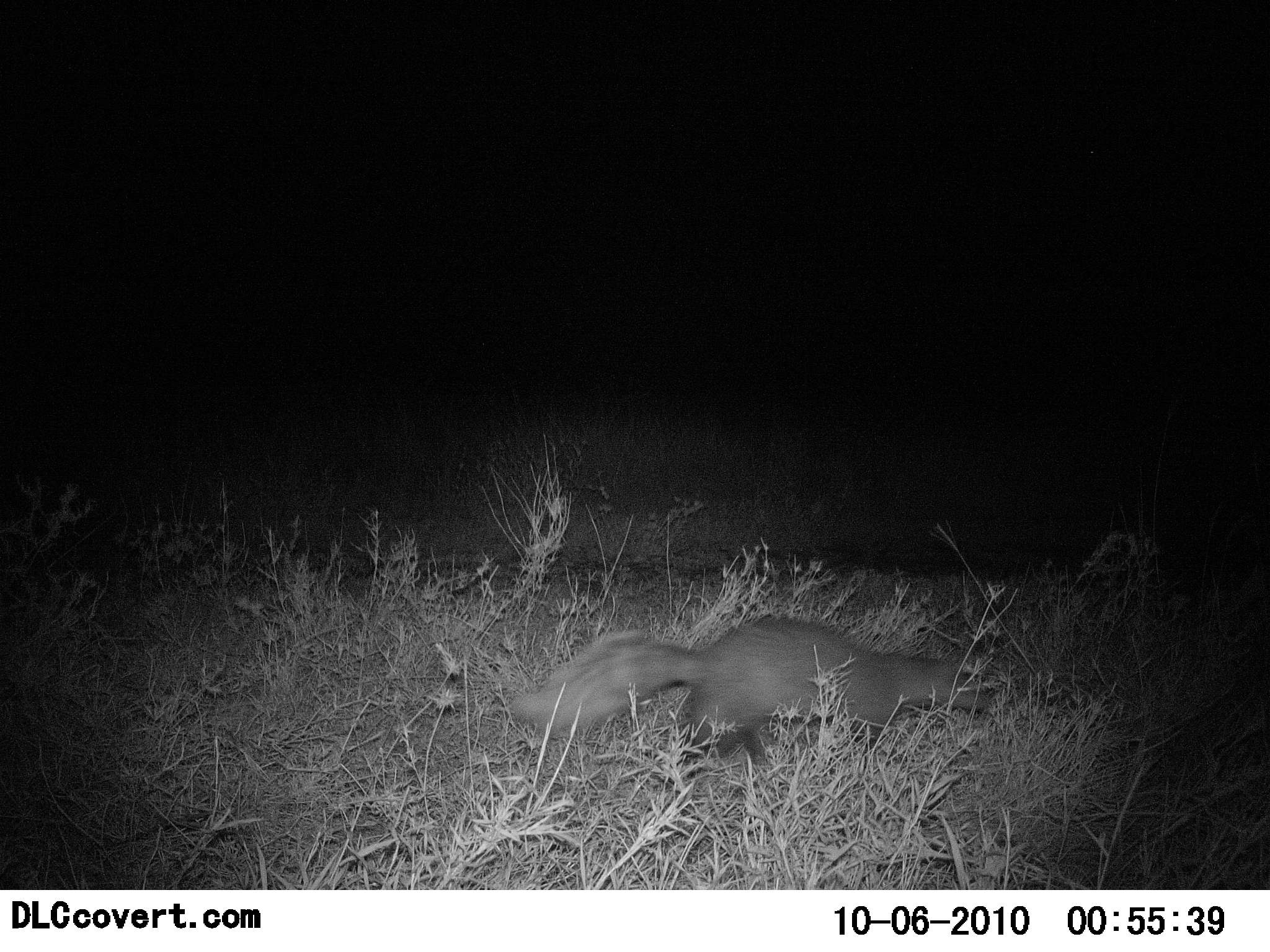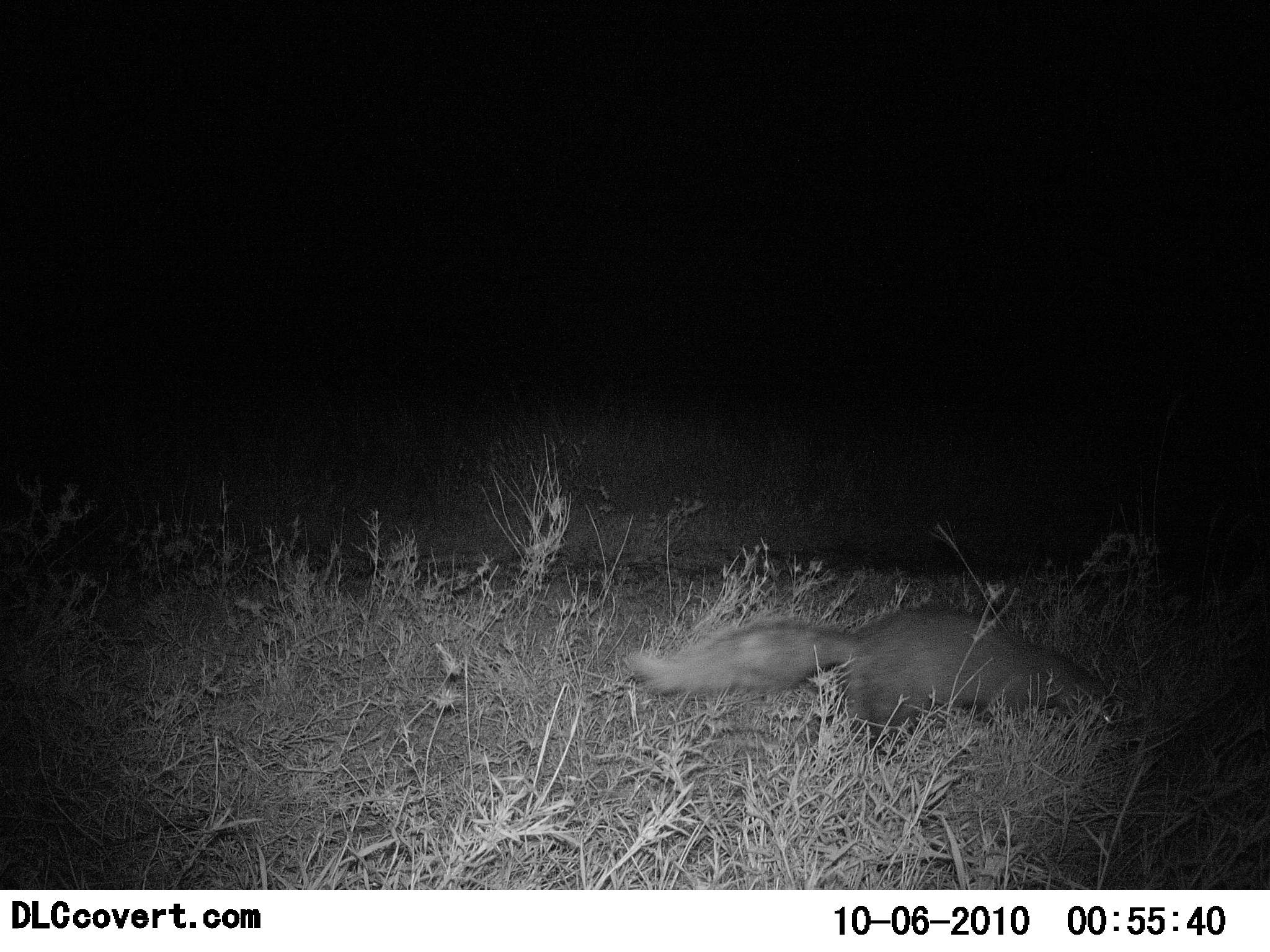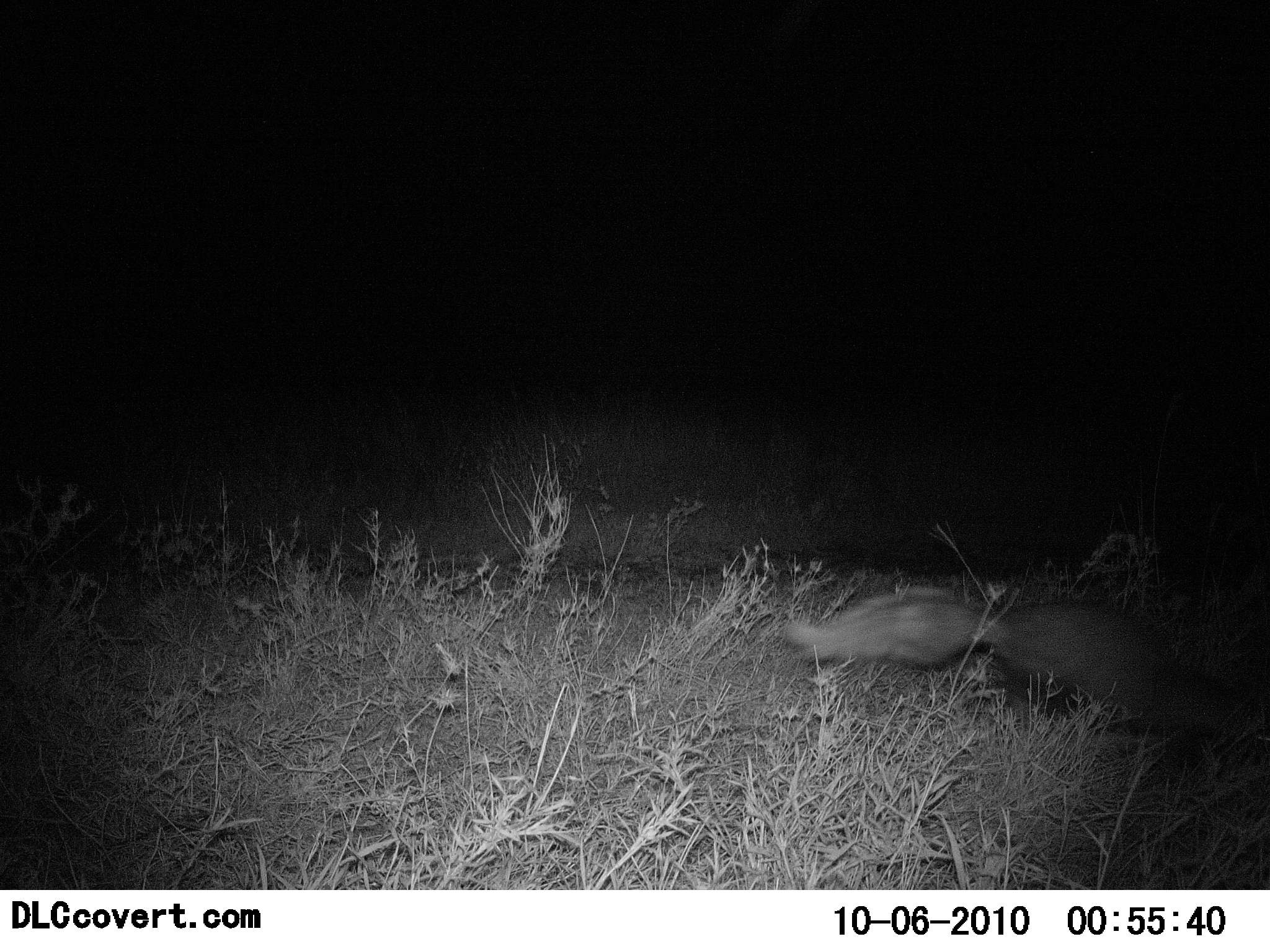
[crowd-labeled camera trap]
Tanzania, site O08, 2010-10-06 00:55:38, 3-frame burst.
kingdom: Animalia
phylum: Chordata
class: Mammalia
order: Carnivora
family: Herpestidae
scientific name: Herpestidae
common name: mongoose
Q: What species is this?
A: Mongoose (Herpestidae).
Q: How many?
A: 1.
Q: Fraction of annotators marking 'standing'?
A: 0%.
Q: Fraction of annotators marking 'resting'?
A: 0%.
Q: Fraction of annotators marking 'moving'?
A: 100%.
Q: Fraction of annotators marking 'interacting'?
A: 0%.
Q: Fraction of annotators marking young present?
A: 0%.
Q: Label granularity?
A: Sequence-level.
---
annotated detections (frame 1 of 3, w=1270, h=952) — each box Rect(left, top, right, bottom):
animal: Rect(503, 609, 995, 801)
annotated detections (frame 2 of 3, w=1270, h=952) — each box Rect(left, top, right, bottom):
animal: Rect(617, 606, 1125, 762)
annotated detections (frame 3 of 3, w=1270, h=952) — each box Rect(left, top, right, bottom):
animal: Rect(779, 575, 1270, 741)